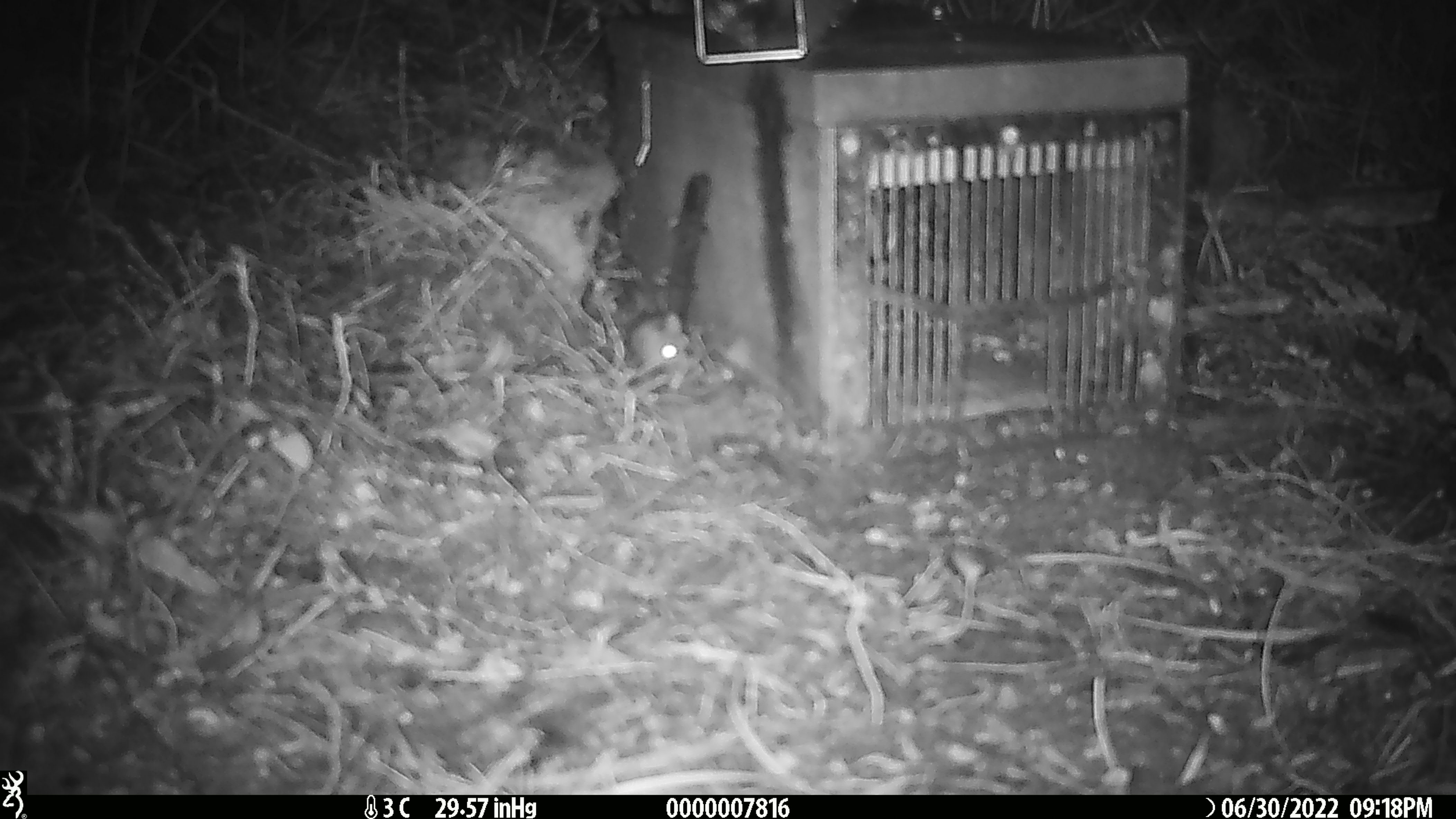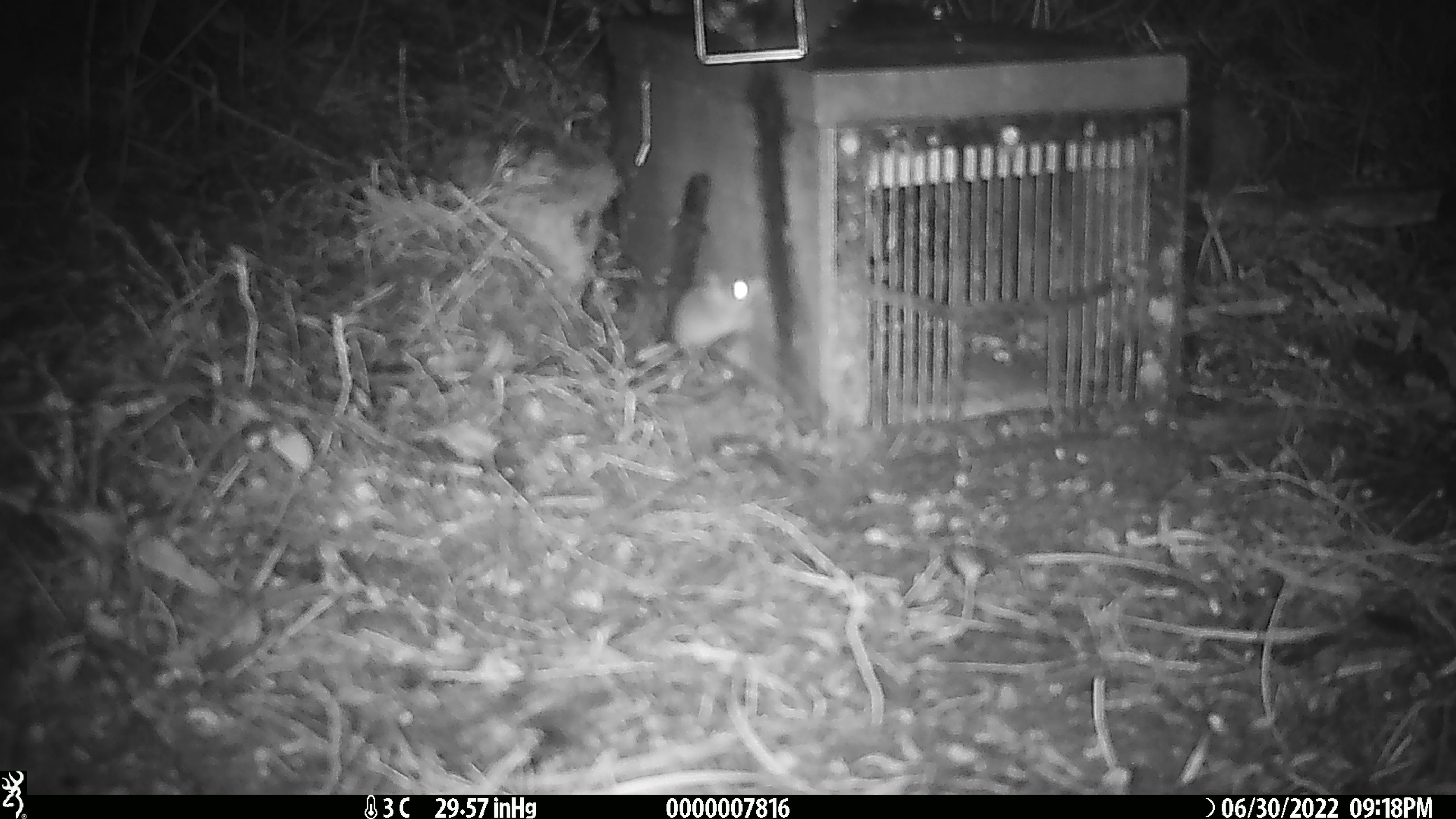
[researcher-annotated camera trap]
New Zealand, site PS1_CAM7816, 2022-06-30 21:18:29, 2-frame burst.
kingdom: Animalia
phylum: Chordata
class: Mammalia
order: Rodentia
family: Muridae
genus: Mus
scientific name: Mus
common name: mouse